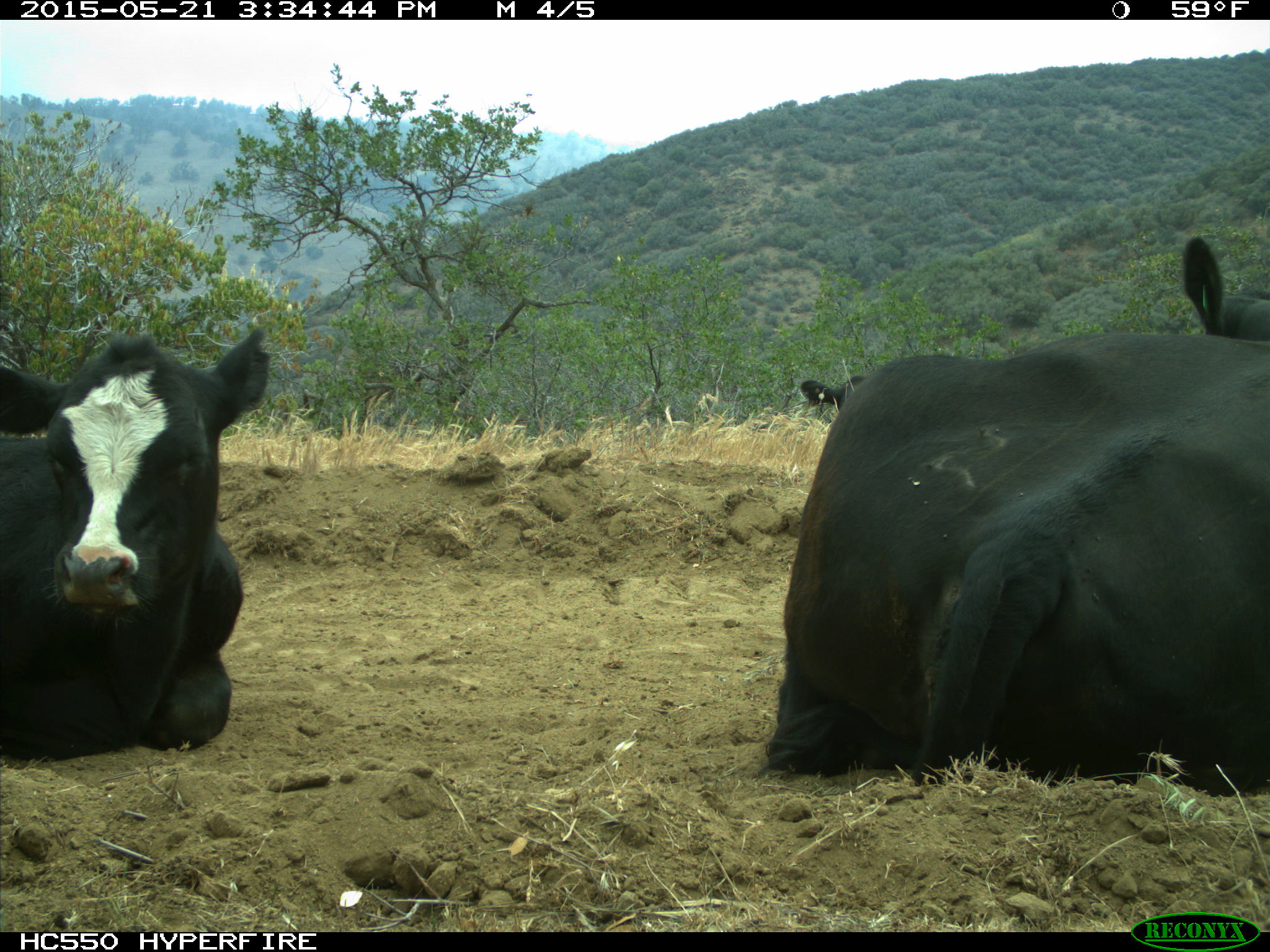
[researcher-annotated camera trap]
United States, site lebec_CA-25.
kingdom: Animalia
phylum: Chordata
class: Mammalia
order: Artiodactyla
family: Bovidae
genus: Bos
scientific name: Bos taurus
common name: domestic cow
Bos taurus (domestic cow).